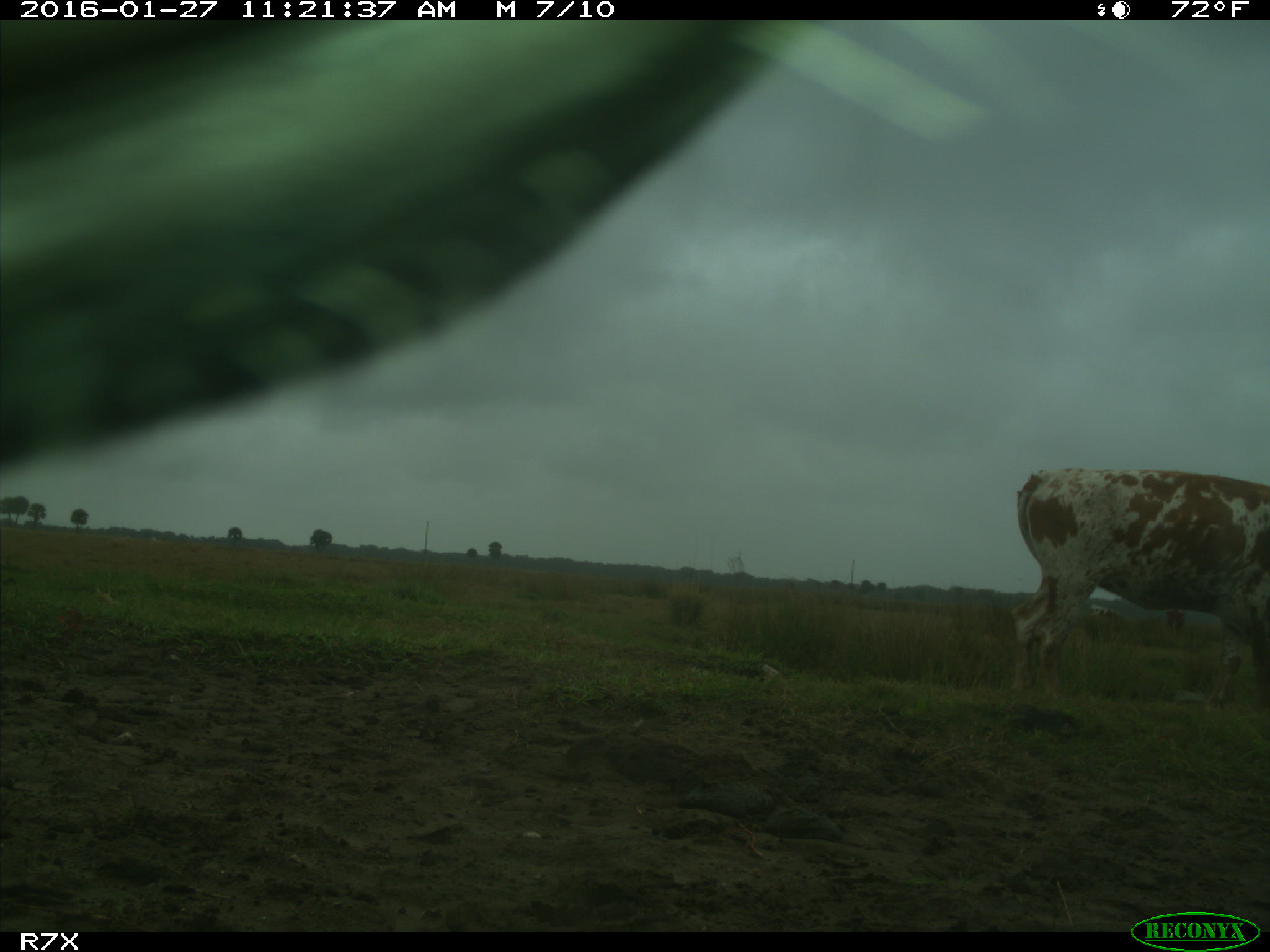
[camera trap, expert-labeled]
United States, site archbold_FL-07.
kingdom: Animalia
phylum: Chordata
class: Mammalia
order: Artiodactyla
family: Bovidae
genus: Bos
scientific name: Bos taurus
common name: domestic cow